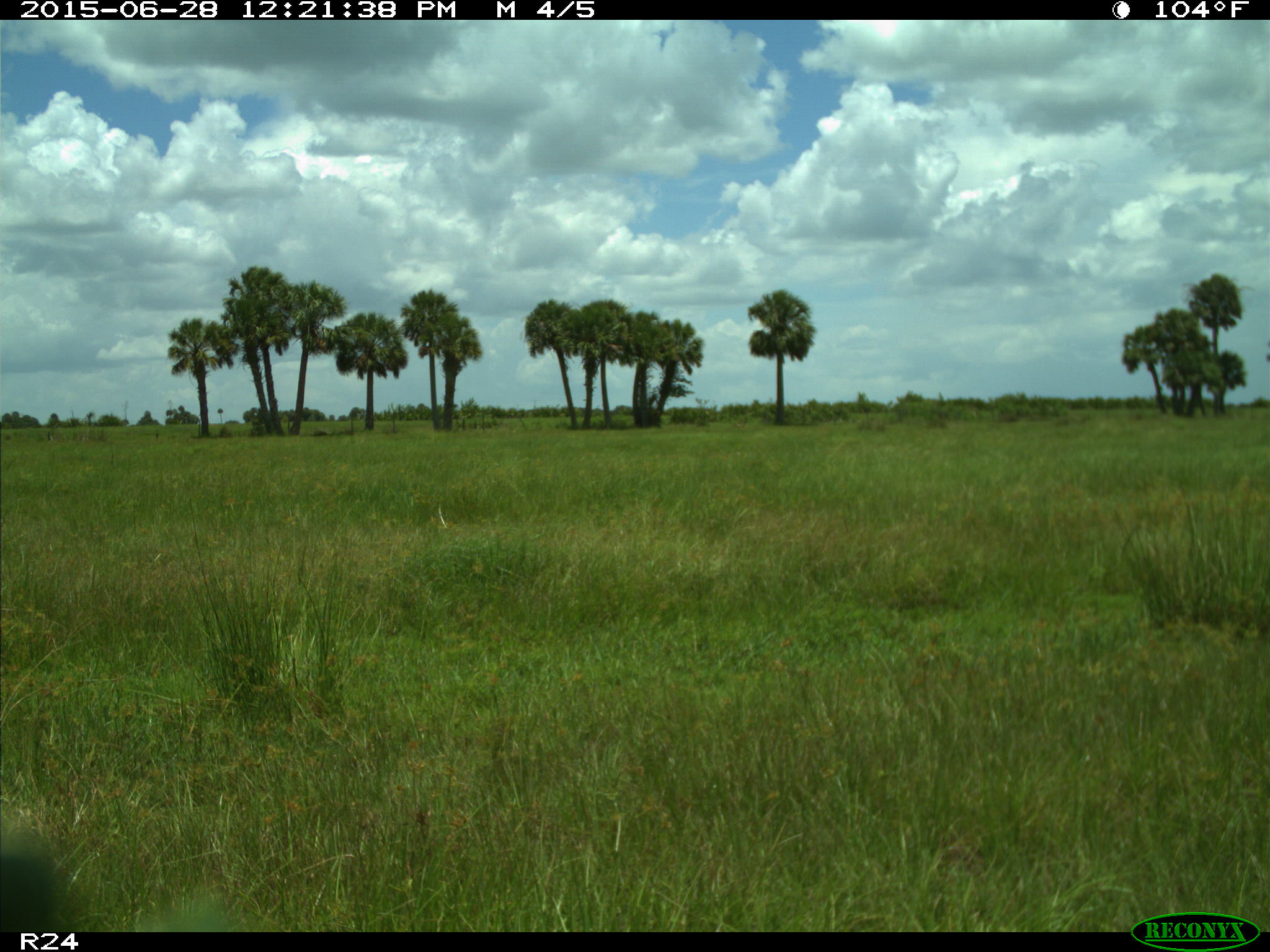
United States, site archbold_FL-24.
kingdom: Animalia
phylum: Chordata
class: Mammalia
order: Artiodactyla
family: Bovidae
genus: Bos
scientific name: Bos taurus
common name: domestic cow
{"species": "Bos taurus (domestic cow)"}